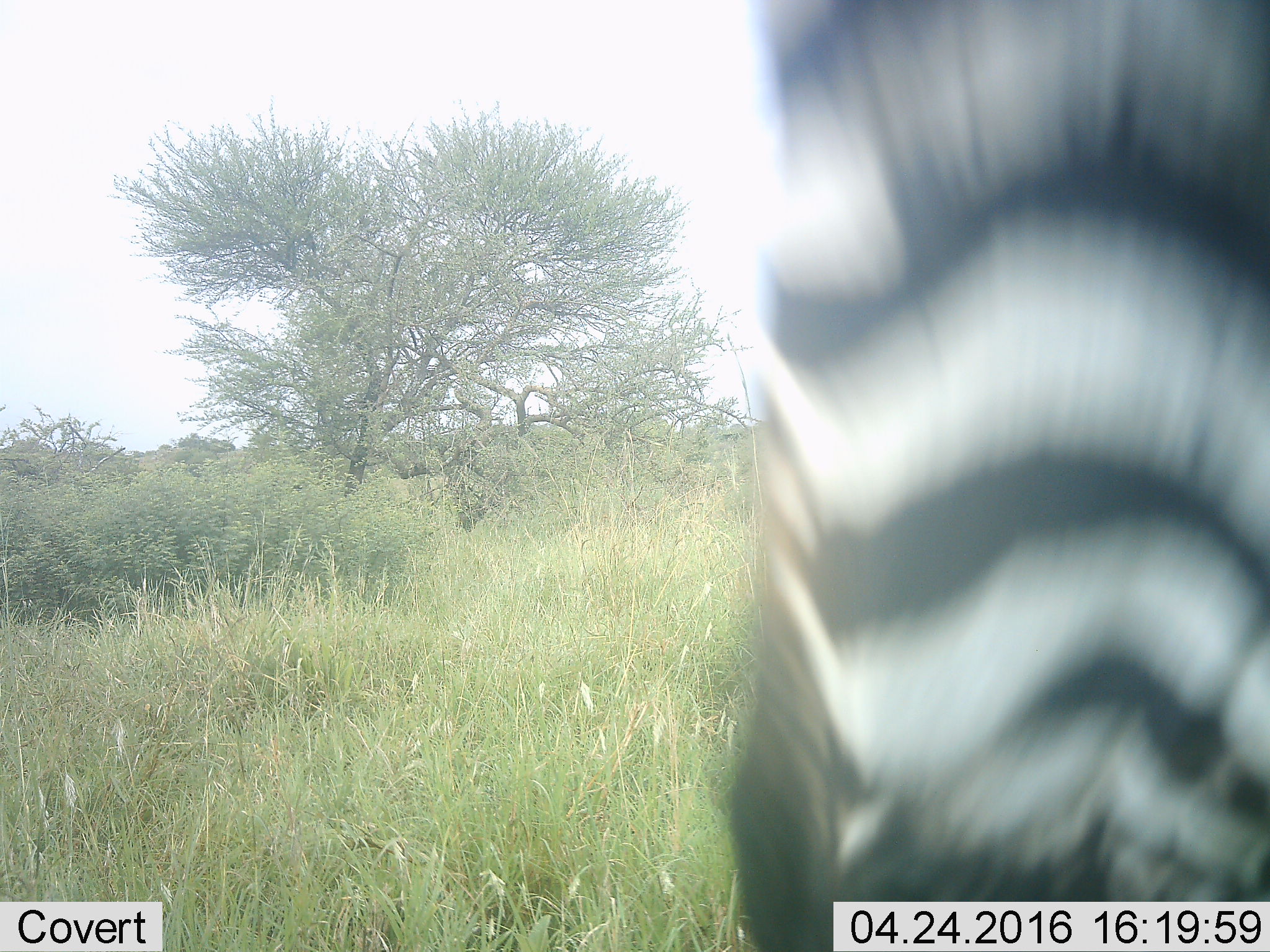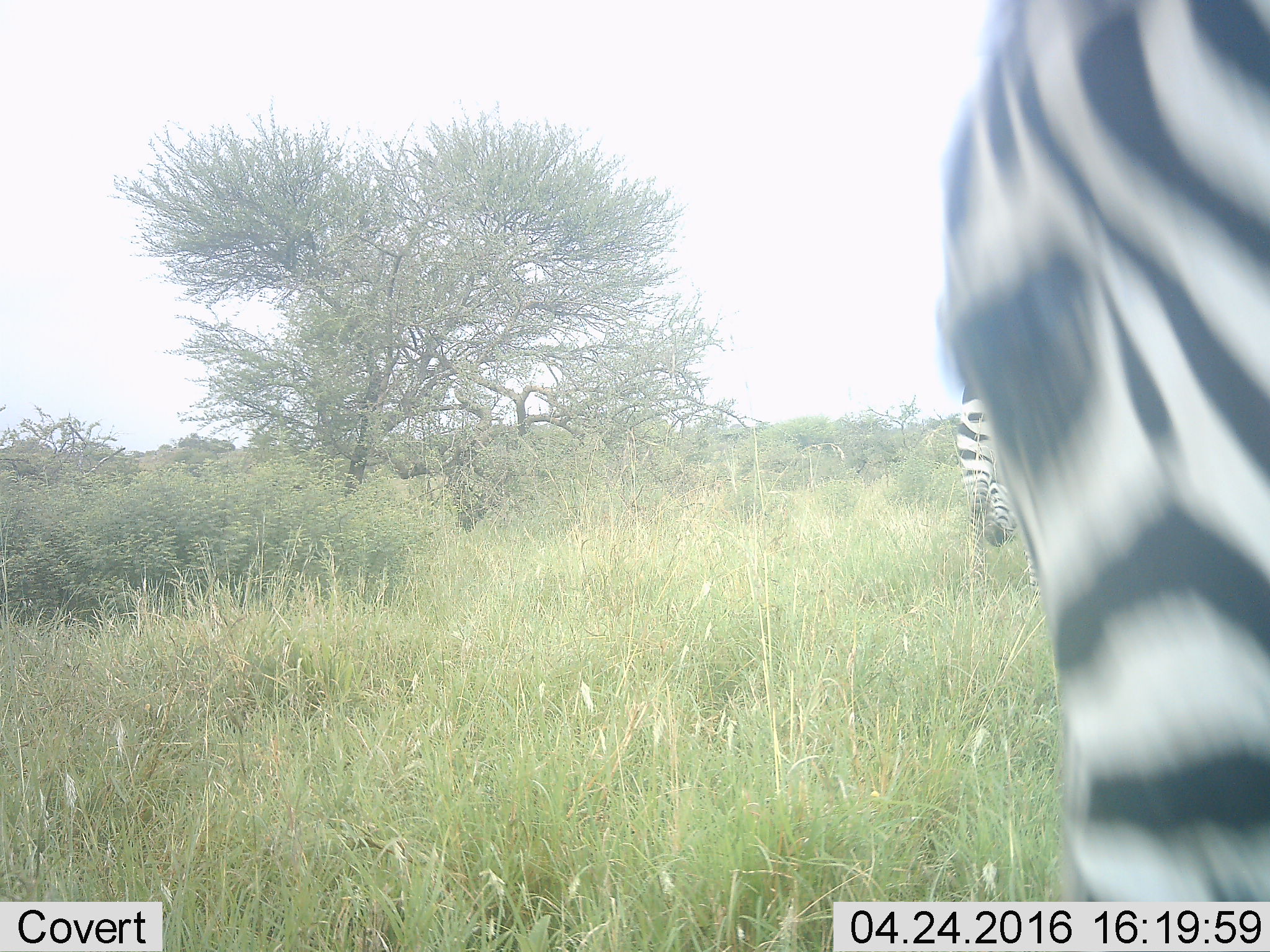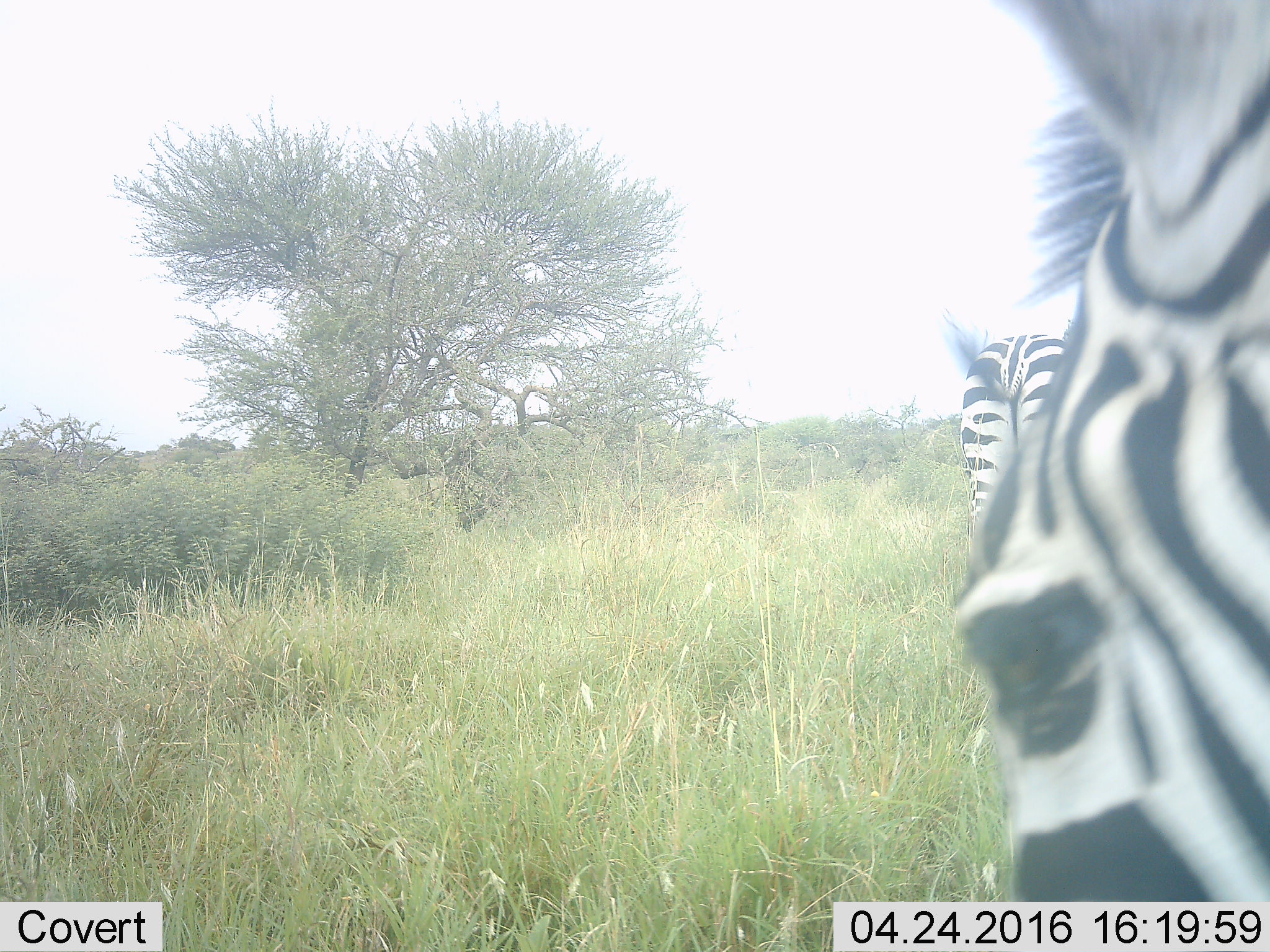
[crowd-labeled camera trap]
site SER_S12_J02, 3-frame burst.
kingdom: Animalia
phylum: Chordata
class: Mammalia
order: Perissodactyla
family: Equidae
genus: Equus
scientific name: Equus quagga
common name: plains zebra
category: zebraplains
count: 2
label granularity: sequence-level